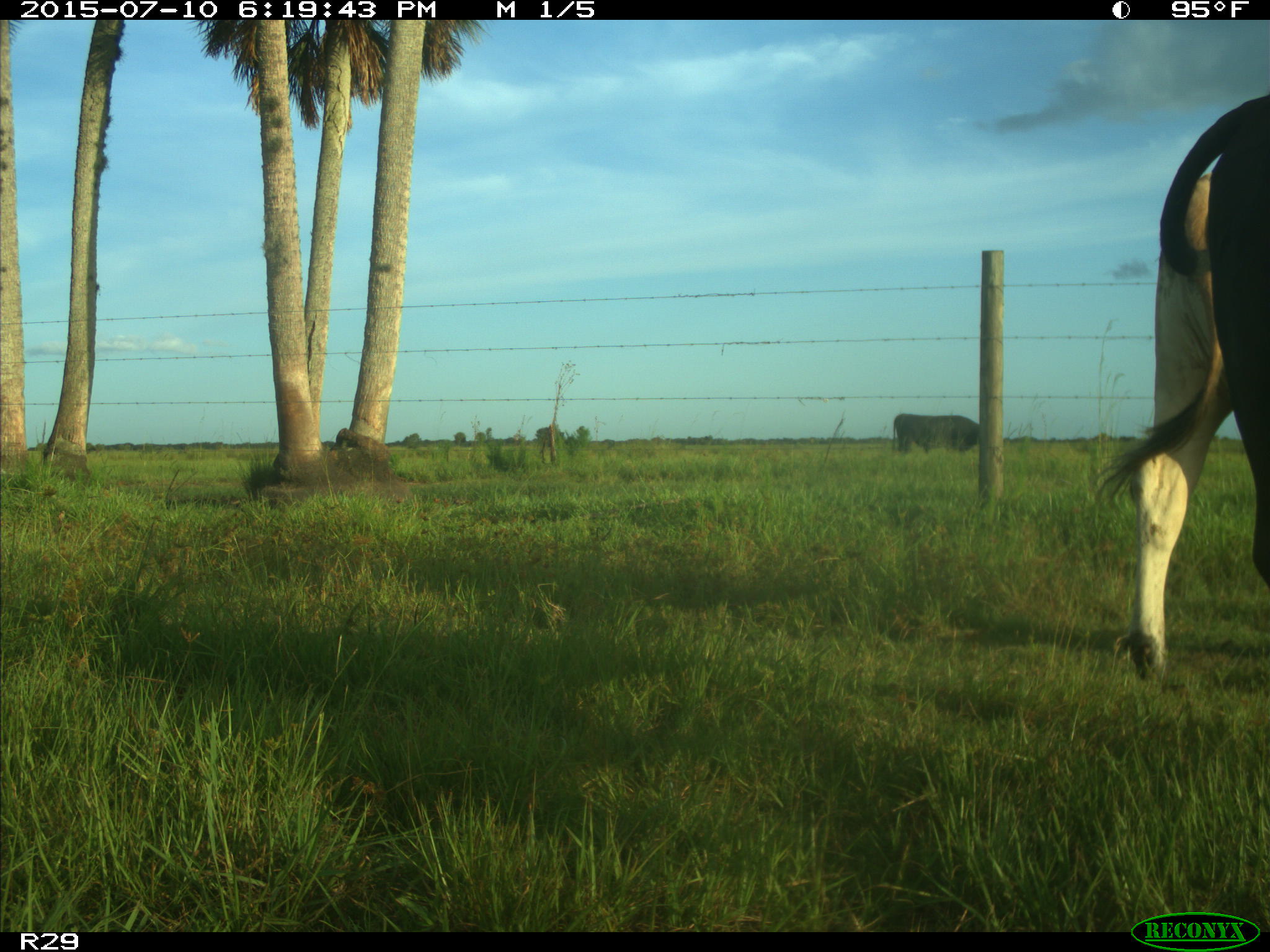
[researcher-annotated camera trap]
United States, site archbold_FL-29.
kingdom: Animalia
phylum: Chordata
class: Mammalia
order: Artiodactyla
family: Bovidae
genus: Bos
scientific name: Bos taurus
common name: domestic cow